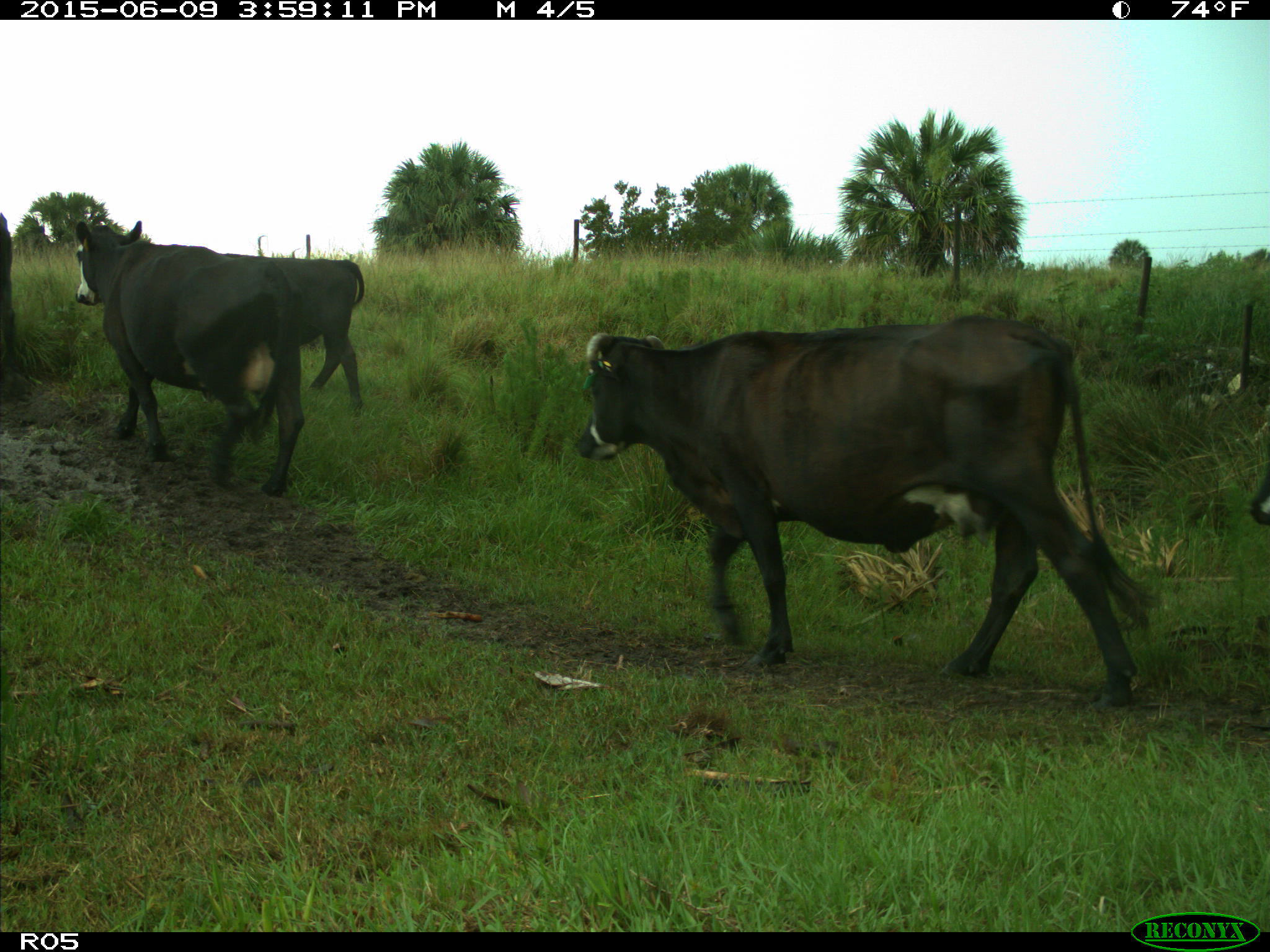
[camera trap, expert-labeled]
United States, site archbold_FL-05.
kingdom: Animalia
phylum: Chordata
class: Mammalia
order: Artiodactyla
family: Bovidae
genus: Bos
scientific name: Bos taurus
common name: domestic cow